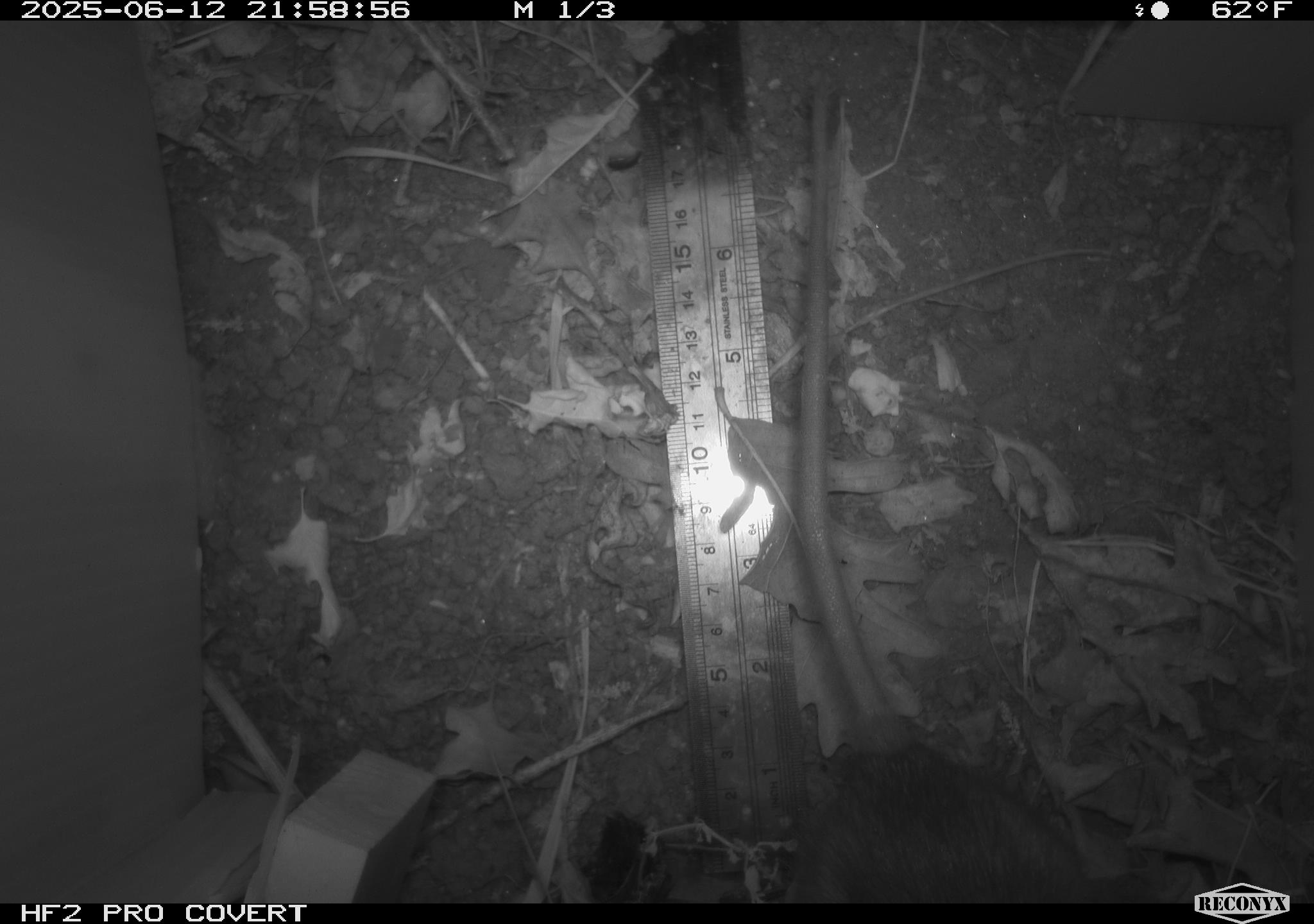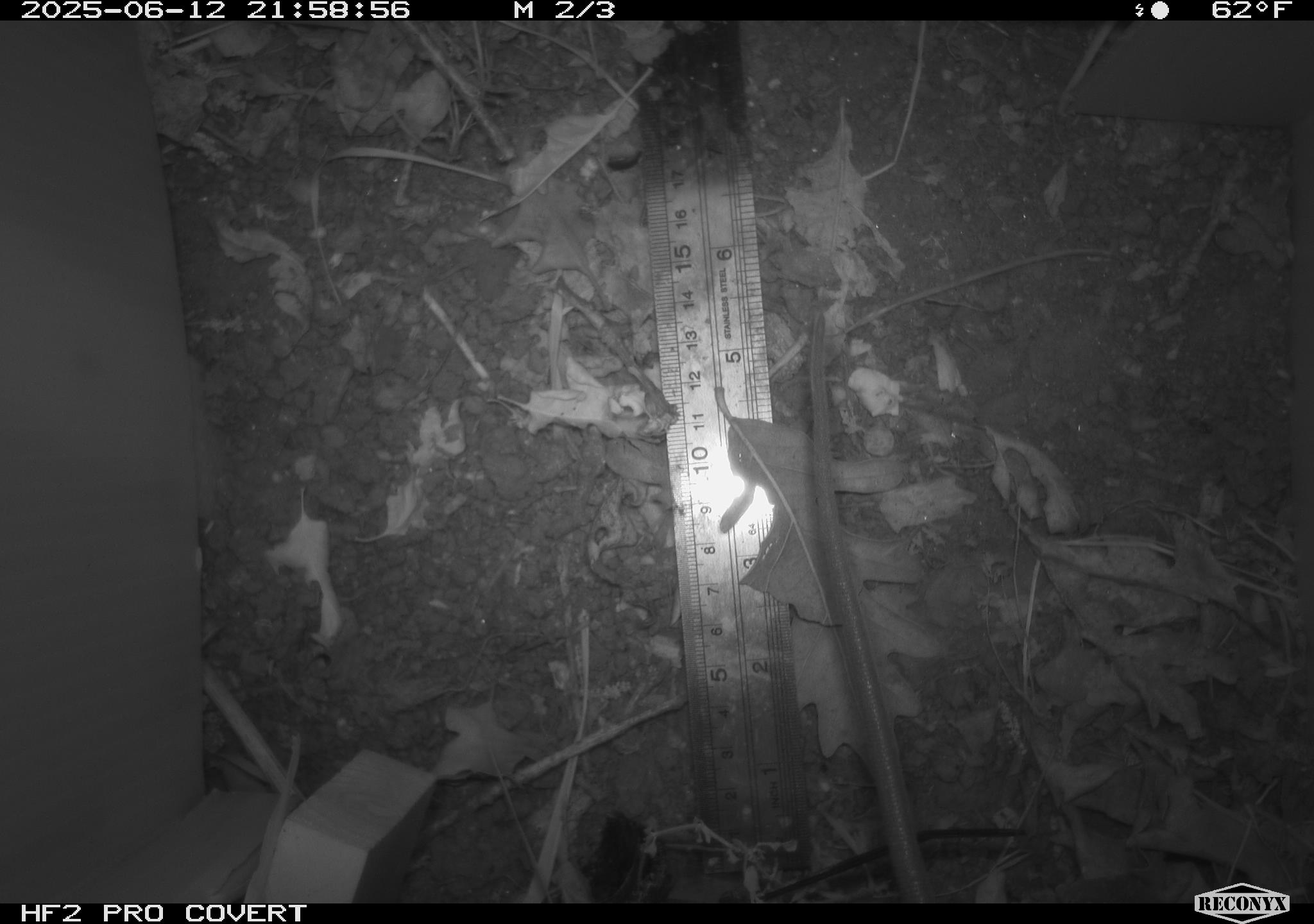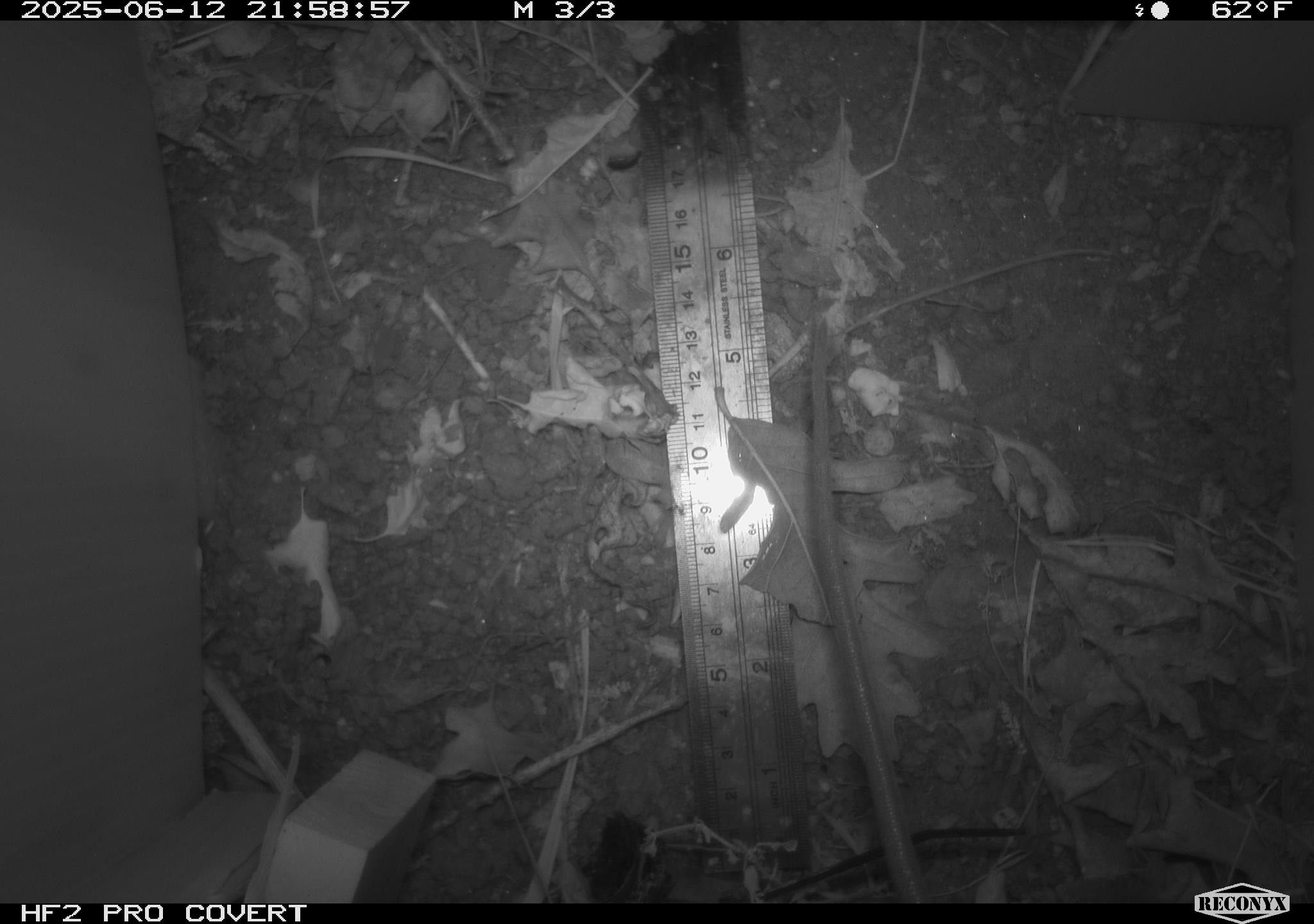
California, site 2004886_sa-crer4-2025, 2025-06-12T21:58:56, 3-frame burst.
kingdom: Animalia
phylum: Chordata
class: Mammalia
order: Rodentia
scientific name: Rodentia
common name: rodent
Rodent (Rodentia).